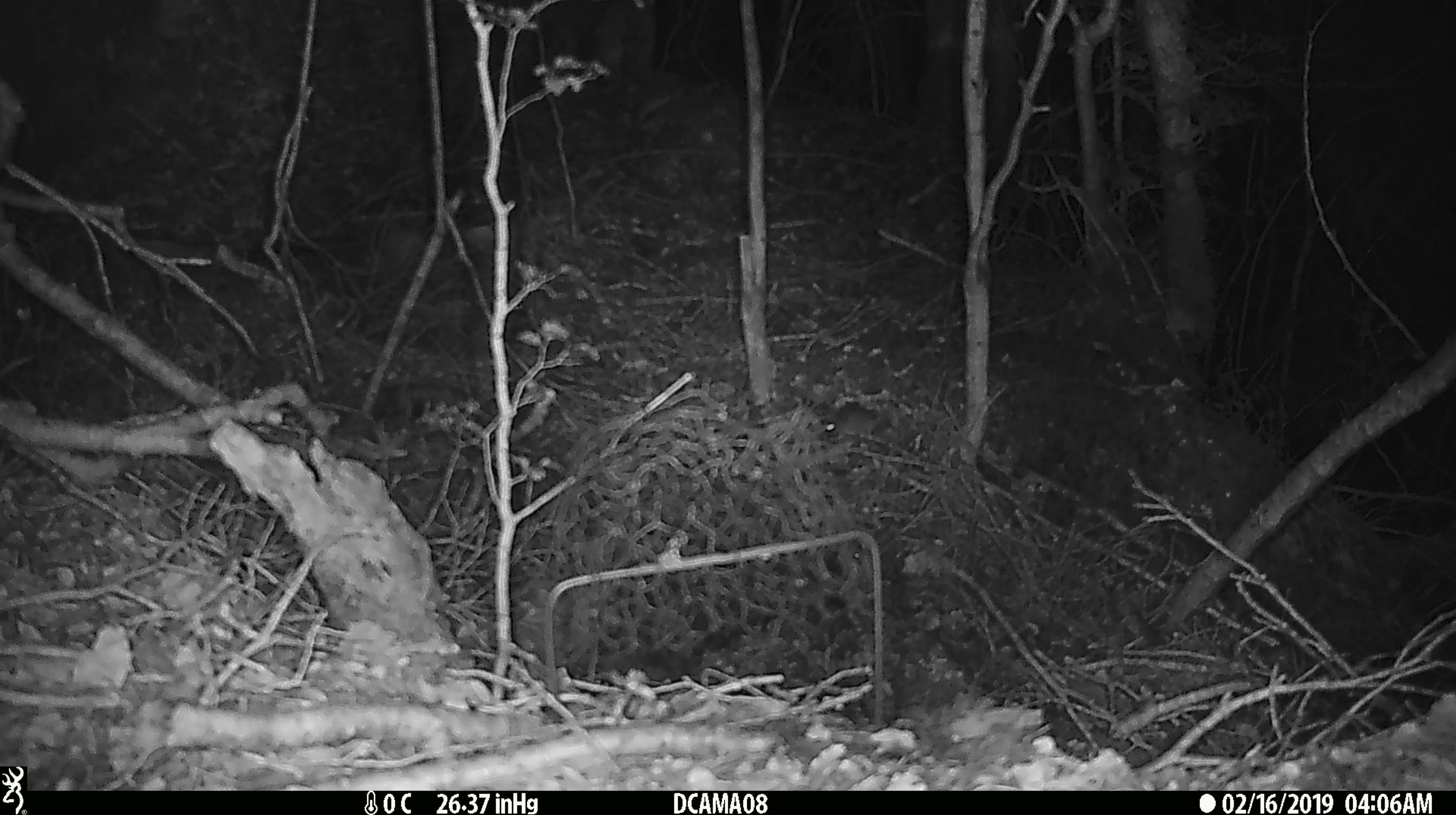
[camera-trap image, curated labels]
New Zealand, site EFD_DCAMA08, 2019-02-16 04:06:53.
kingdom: Animalia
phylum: Chordata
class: Mammalia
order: Rodentia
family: Muridae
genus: Mus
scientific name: Mus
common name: mouse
Mouse (Mus).